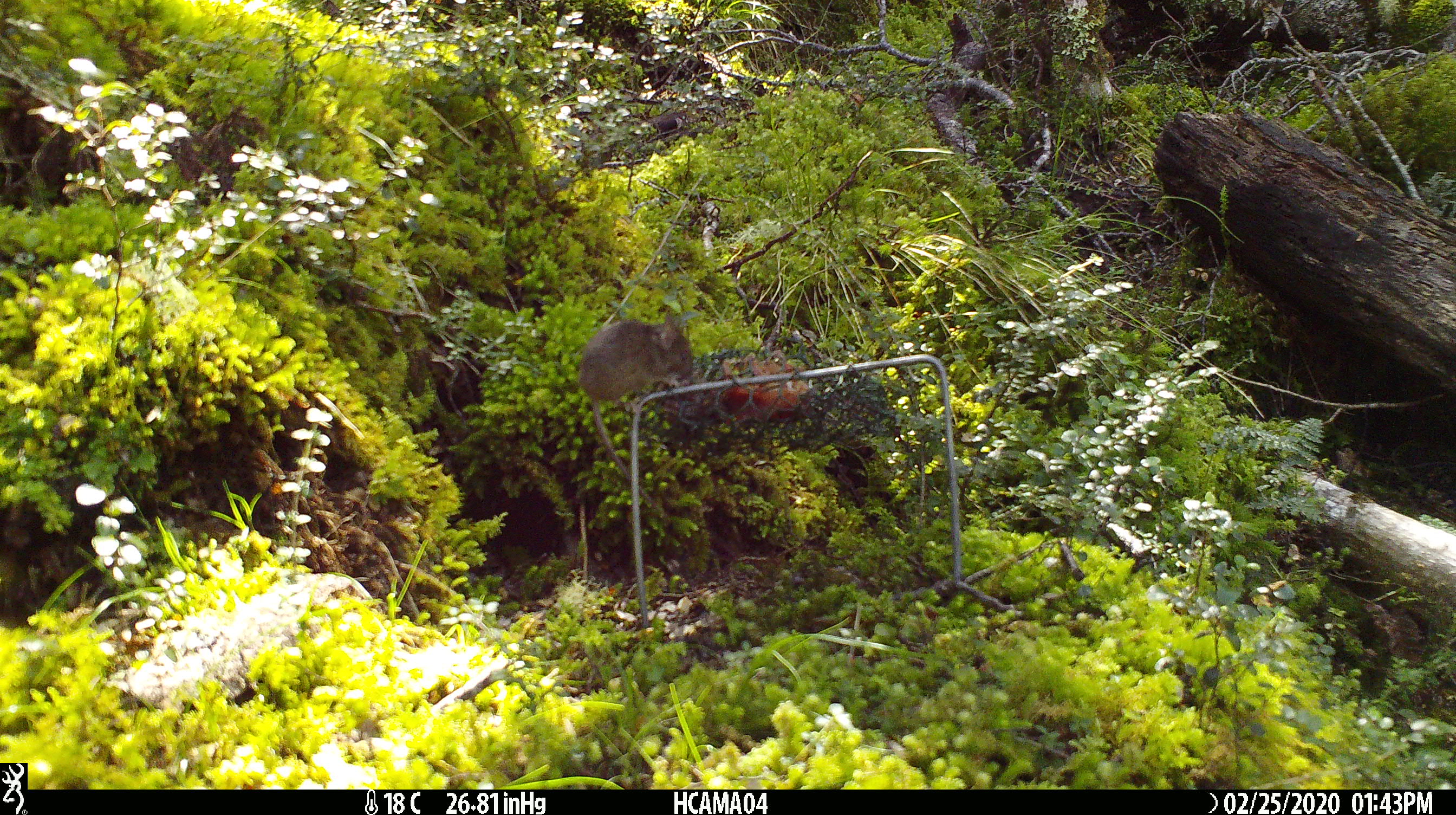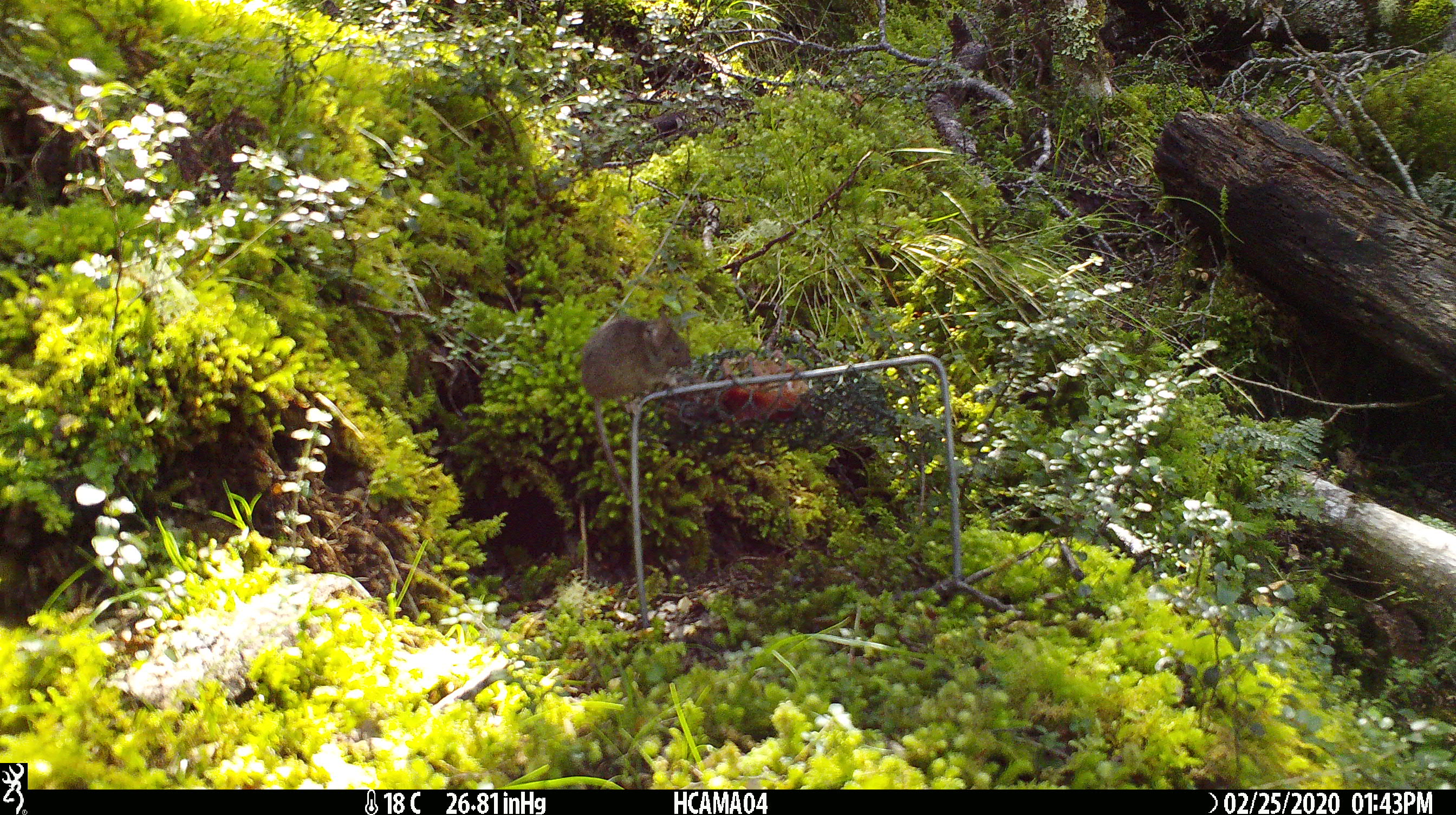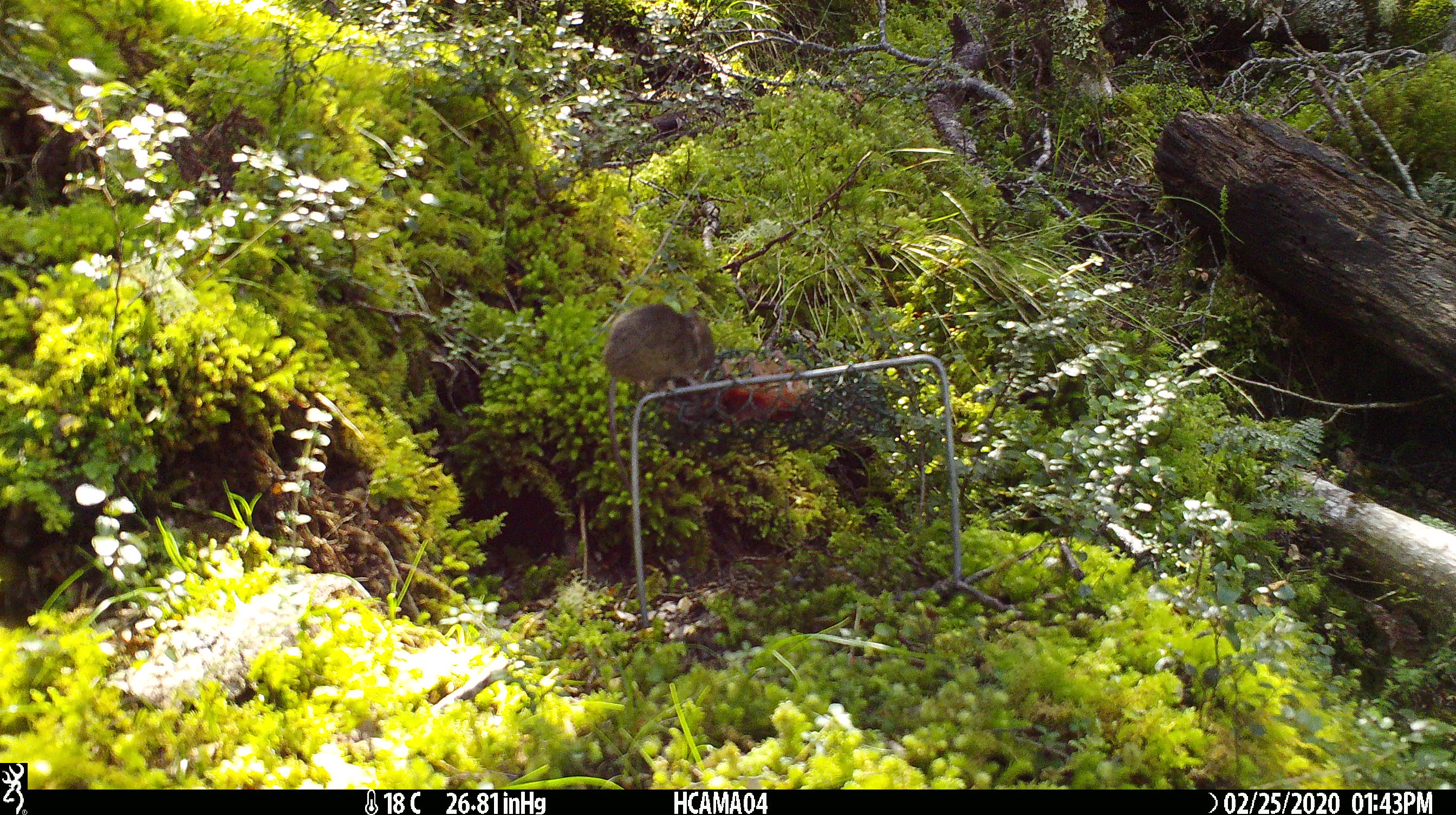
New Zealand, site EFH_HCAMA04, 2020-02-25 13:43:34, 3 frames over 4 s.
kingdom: Animalia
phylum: Chordata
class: Mammalia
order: Rodentia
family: Muridae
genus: Mus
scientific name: Mus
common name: mouse